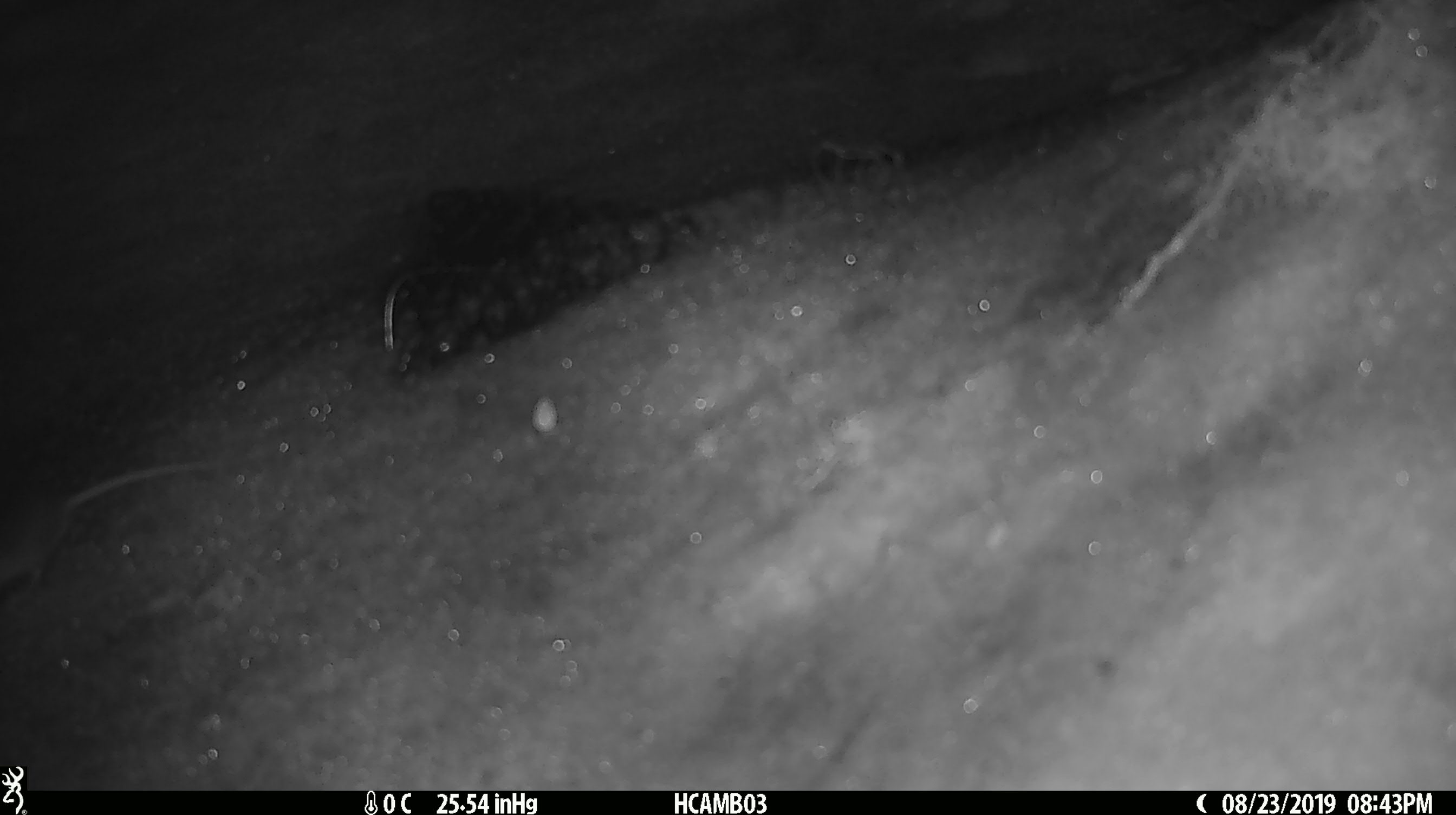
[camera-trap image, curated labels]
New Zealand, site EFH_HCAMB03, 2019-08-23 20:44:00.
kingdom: Animalia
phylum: Chordata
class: Mammalia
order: Rodentia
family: Muridae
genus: Mus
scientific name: Mus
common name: mouse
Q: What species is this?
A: Mouse (Mus).